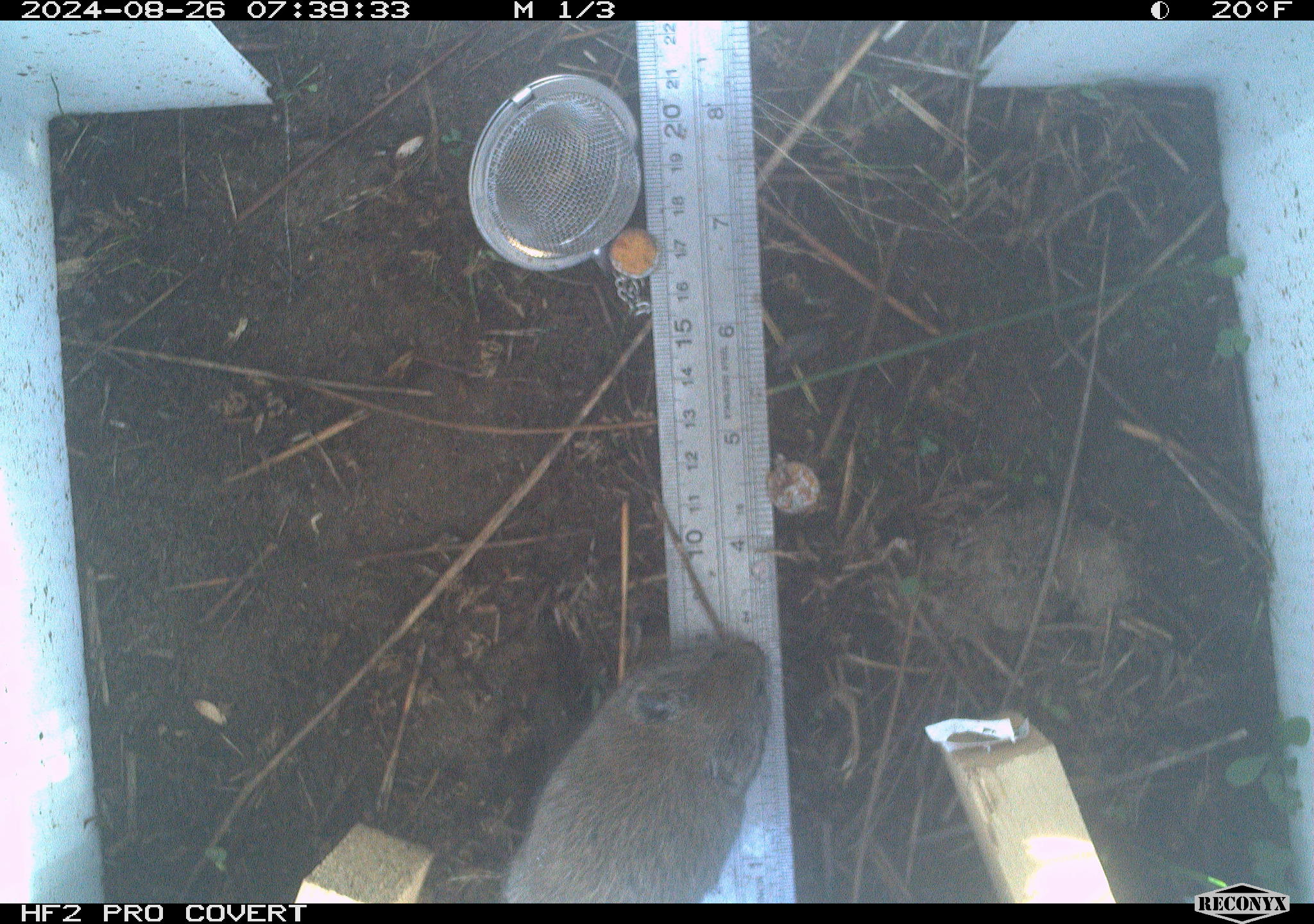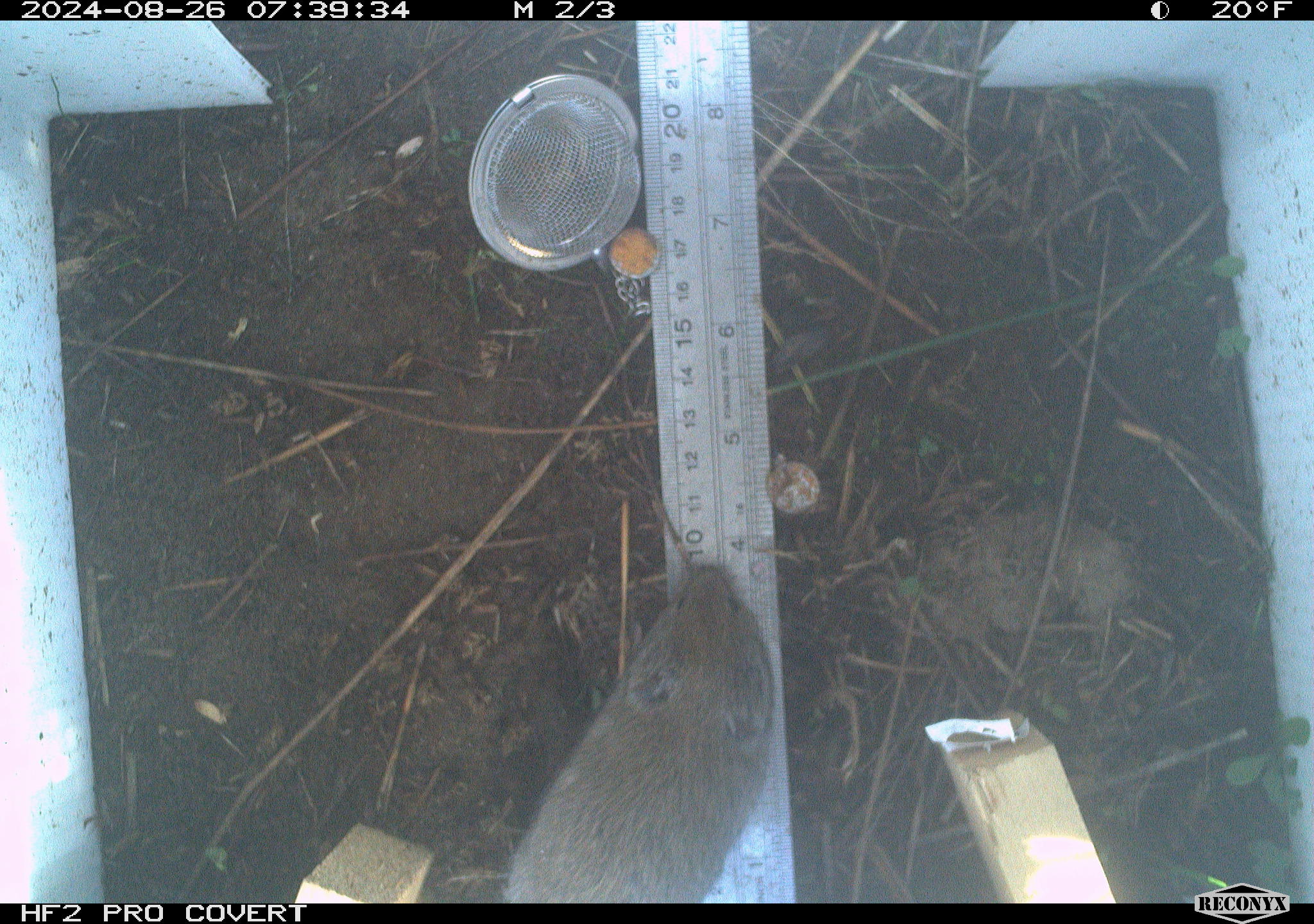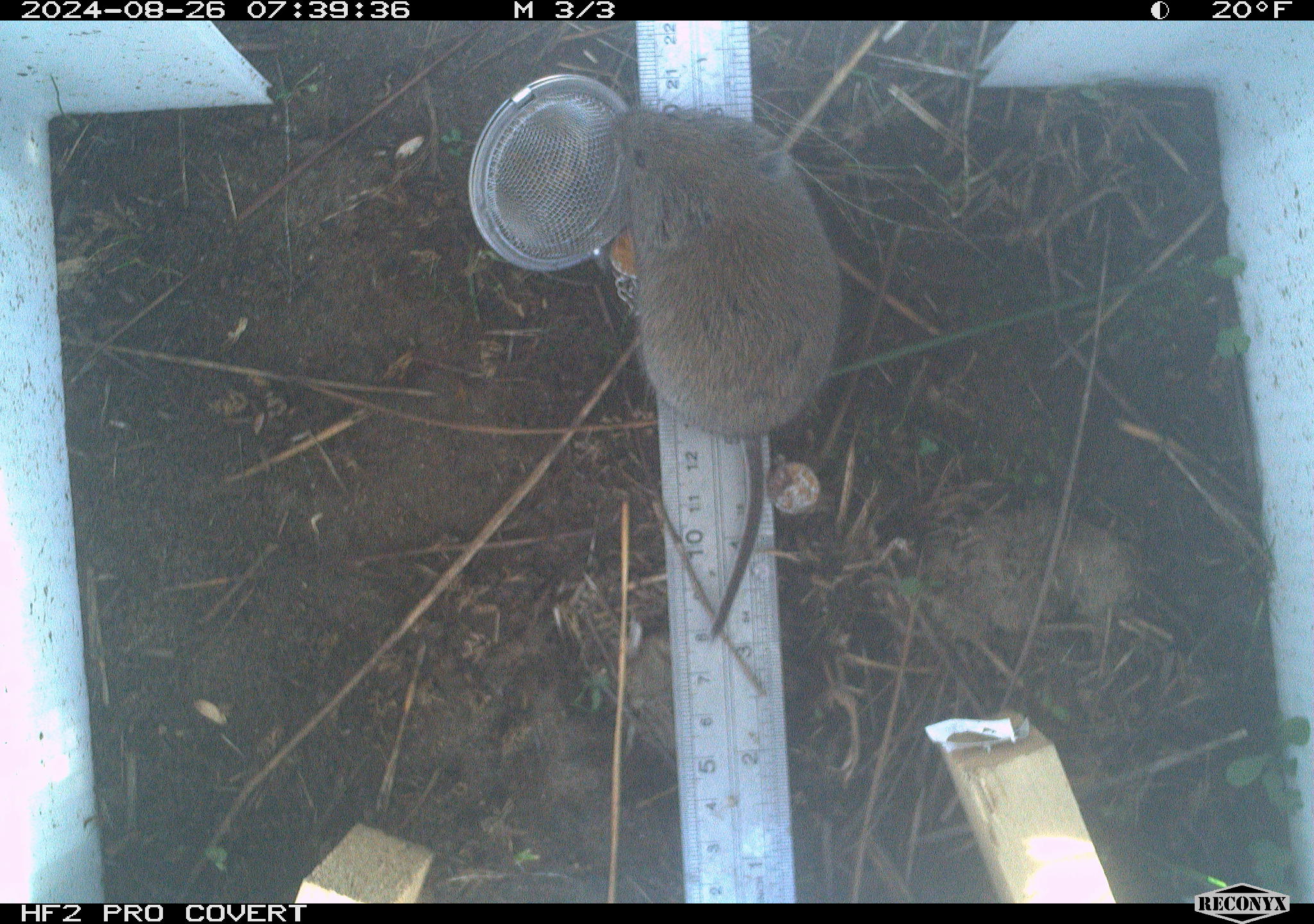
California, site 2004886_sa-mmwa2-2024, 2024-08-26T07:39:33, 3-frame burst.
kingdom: Animalia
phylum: Chordata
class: Mammalia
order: Rodentia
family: Cricetidae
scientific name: Arvicolinae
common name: voles, lemmings, and muskrats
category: arvicolinae subfamily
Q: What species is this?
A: Arvicolinae subfamily (voles, lemmings, and muskrats) (Arvicolinae).